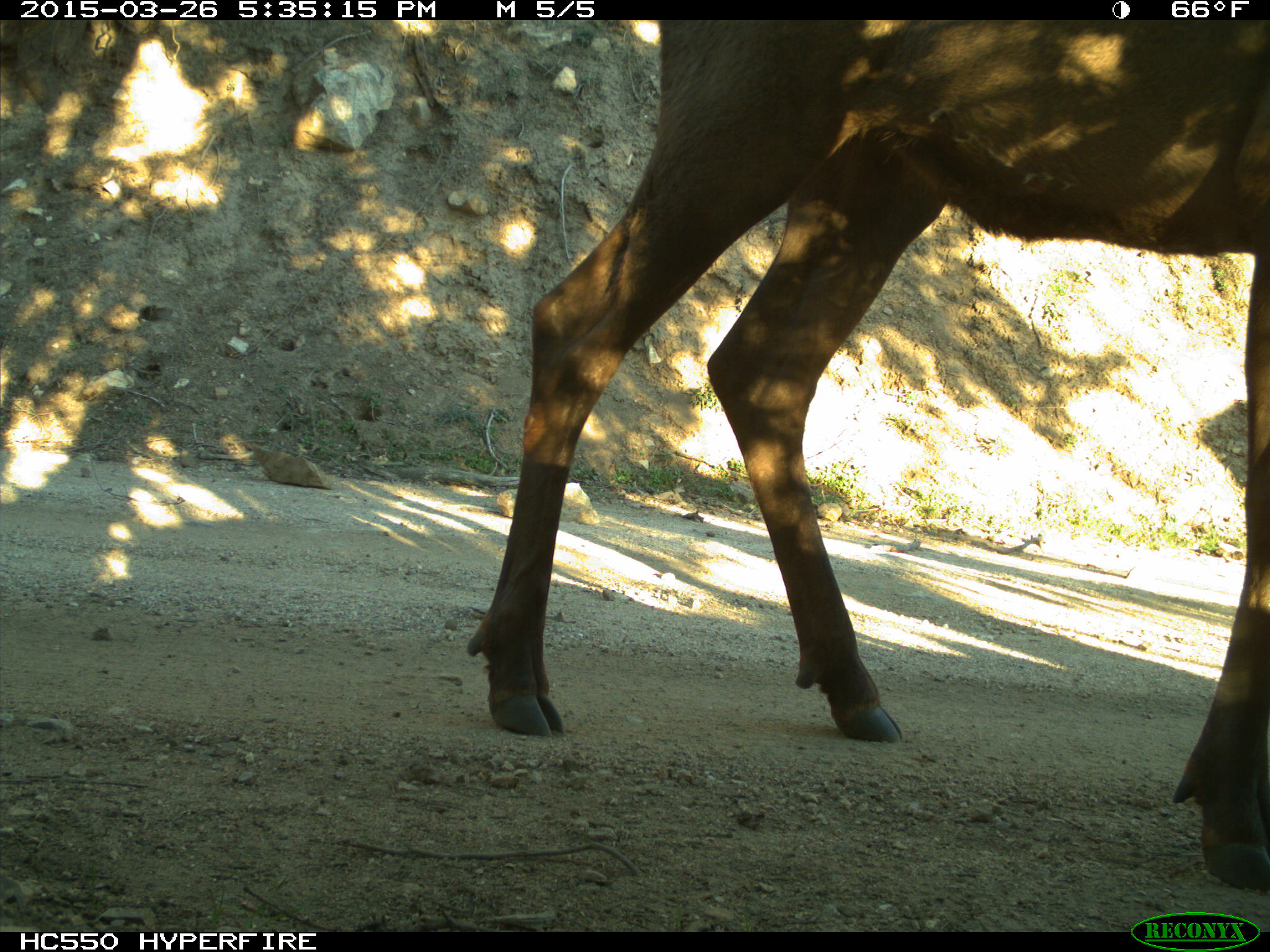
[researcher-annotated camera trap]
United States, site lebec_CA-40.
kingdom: Animalia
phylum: Chordata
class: Mammalia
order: Artiodactyla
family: Cervidae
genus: Cervus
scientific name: Cervus canadensis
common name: elk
Cervus canadensis (elk).